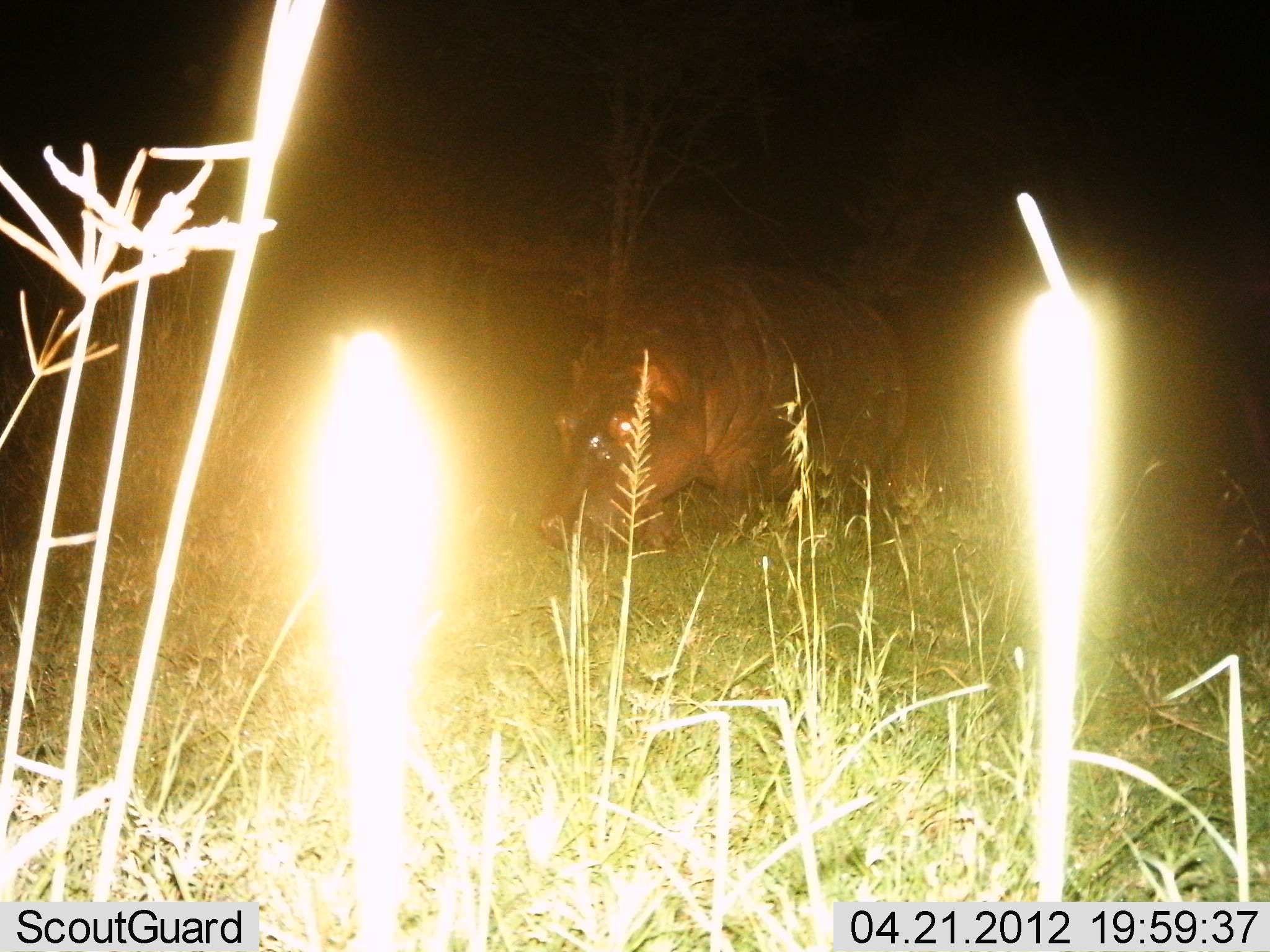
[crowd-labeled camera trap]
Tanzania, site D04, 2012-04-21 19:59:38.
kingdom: Animalia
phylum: Chordata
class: Mammalia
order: Artiodactyla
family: Hippopotamidae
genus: Hippopotamus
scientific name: Hippopotamus amphibius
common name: hippopotamus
Hippopotamus (Hippopotamus amphibius), count 1. Behavior (volunteer vote fractions): standing 47%, resting 0%, moving 35%, interacting 0%. Young present (vote fraction): 0%. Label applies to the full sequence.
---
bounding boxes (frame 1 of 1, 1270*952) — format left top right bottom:
animal: 538 261 909 584